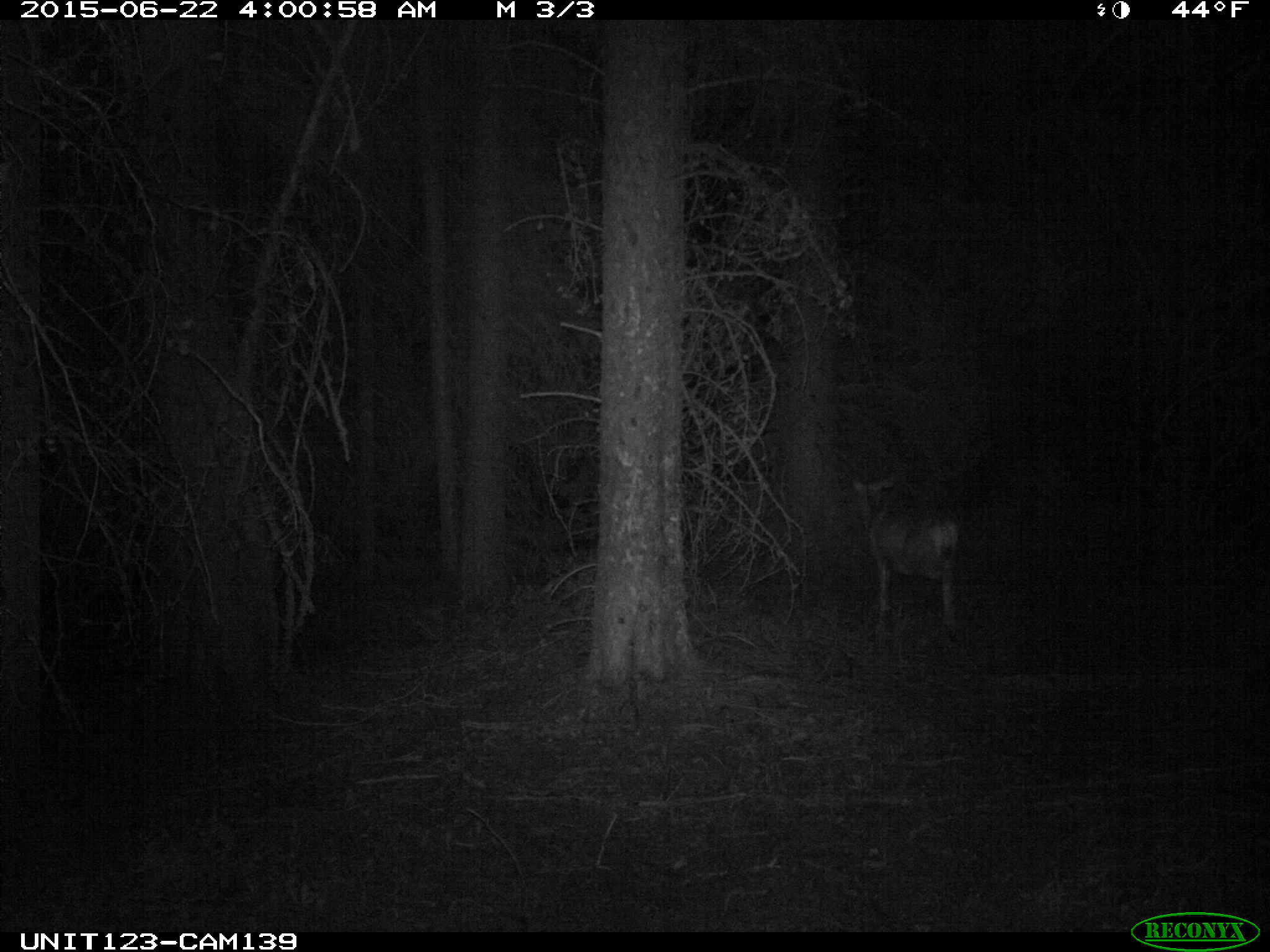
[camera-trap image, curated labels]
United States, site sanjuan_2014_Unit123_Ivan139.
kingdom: Animalia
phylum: Chordata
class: Mammalia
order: Artiodactyla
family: Cervidae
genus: Odocoileus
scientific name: Odocoileus hemionus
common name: mule deer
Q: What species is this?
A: Odocoileus hemionus (mule deer).